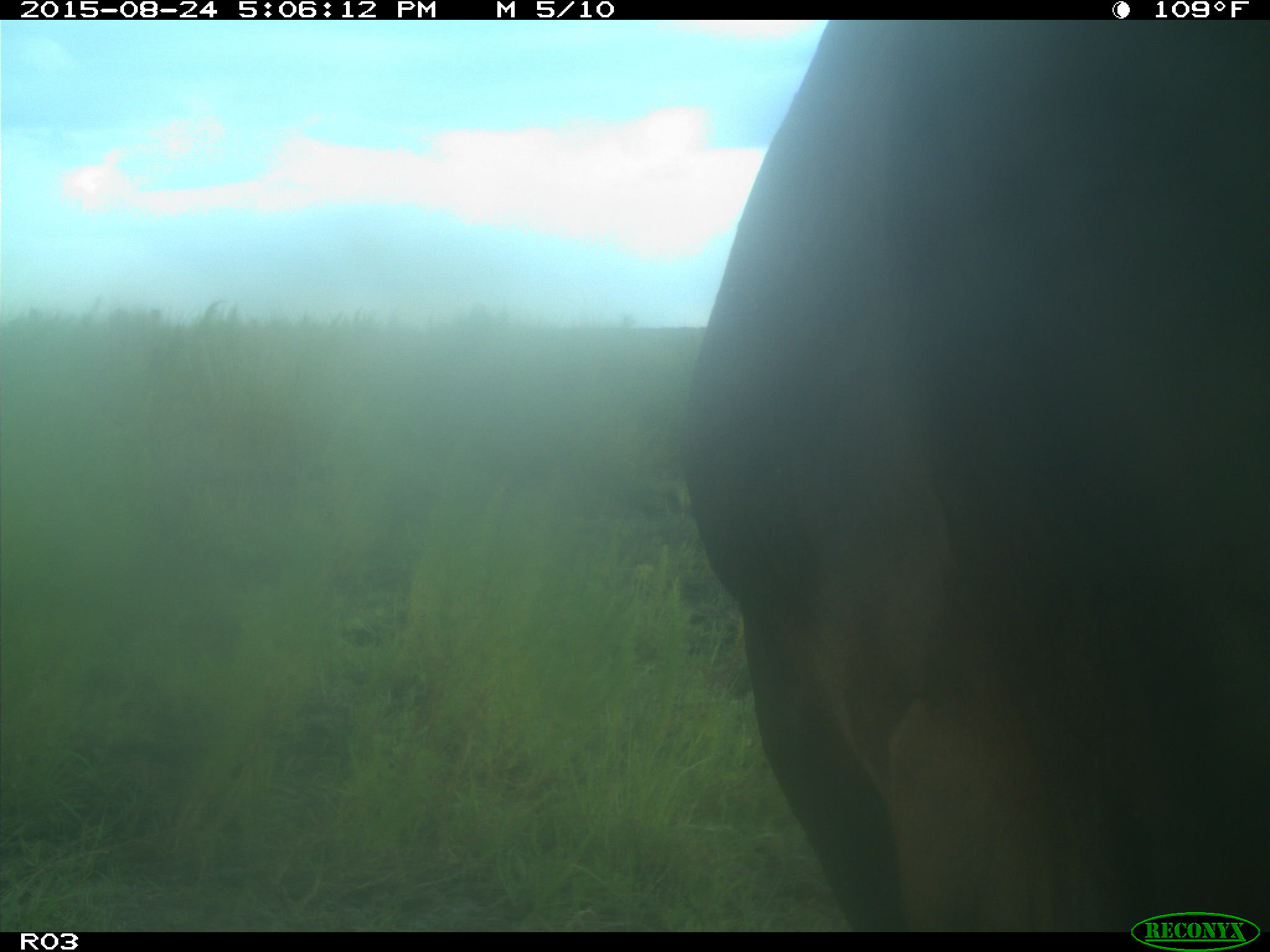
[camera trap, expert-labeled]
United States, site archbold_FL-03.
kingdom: Animalia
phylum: Chordata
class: Mammalia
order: Artiodactyla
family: Bovidae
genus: Bos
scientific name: Bos taurus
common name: domestic cow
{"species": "Bos taurus (domestic cow)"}